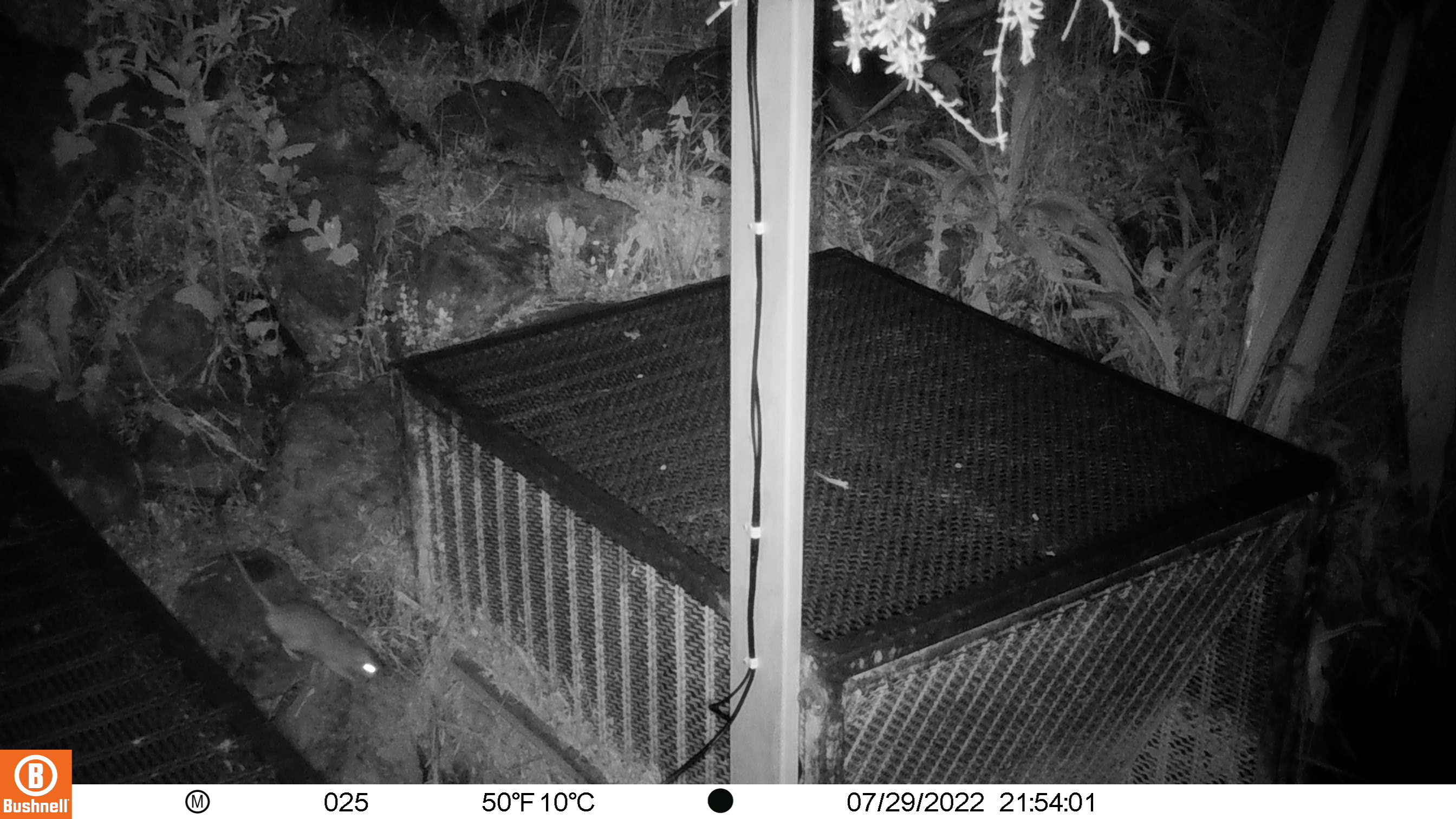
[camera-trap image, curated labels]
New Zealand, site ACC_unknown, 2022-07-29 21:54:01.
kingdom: Animalia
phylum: Chordata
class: Mammalia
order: Rodentia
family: Muridae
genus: Rattus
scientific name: Rattus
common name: rat